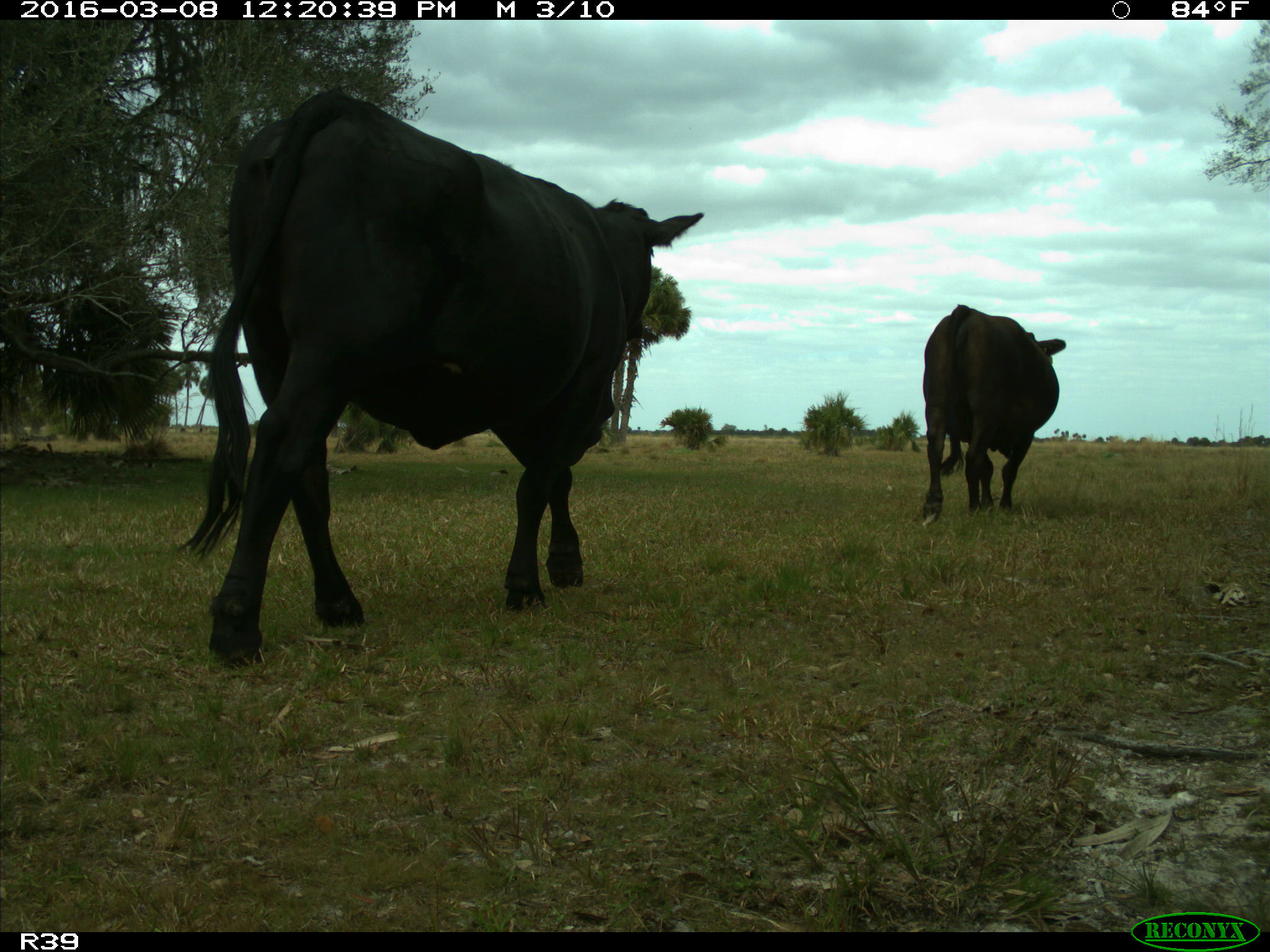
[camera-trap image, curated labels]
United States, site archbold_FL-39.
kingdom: Animalia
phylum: Chordata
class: Mammalia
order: Artiodactyla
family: Bovidae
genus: Bos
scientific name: Bos taurus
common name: domestic cow